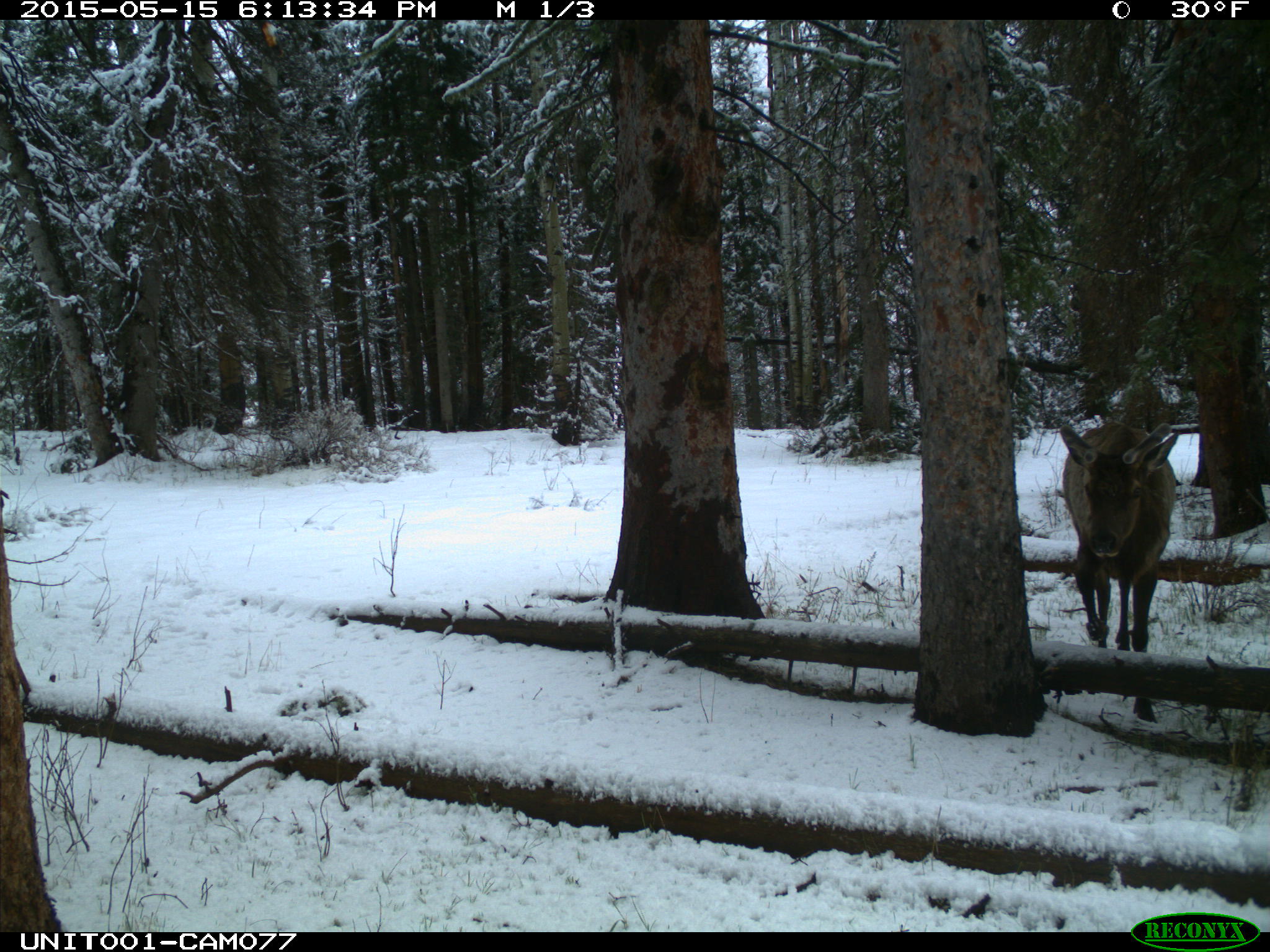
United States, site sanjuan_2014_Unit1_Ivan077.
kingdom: Animalia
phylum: Chordata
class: Mammalia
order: Artiodactyla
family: Cervidae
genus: Cervus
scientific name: Cervus elaphus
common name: red deer